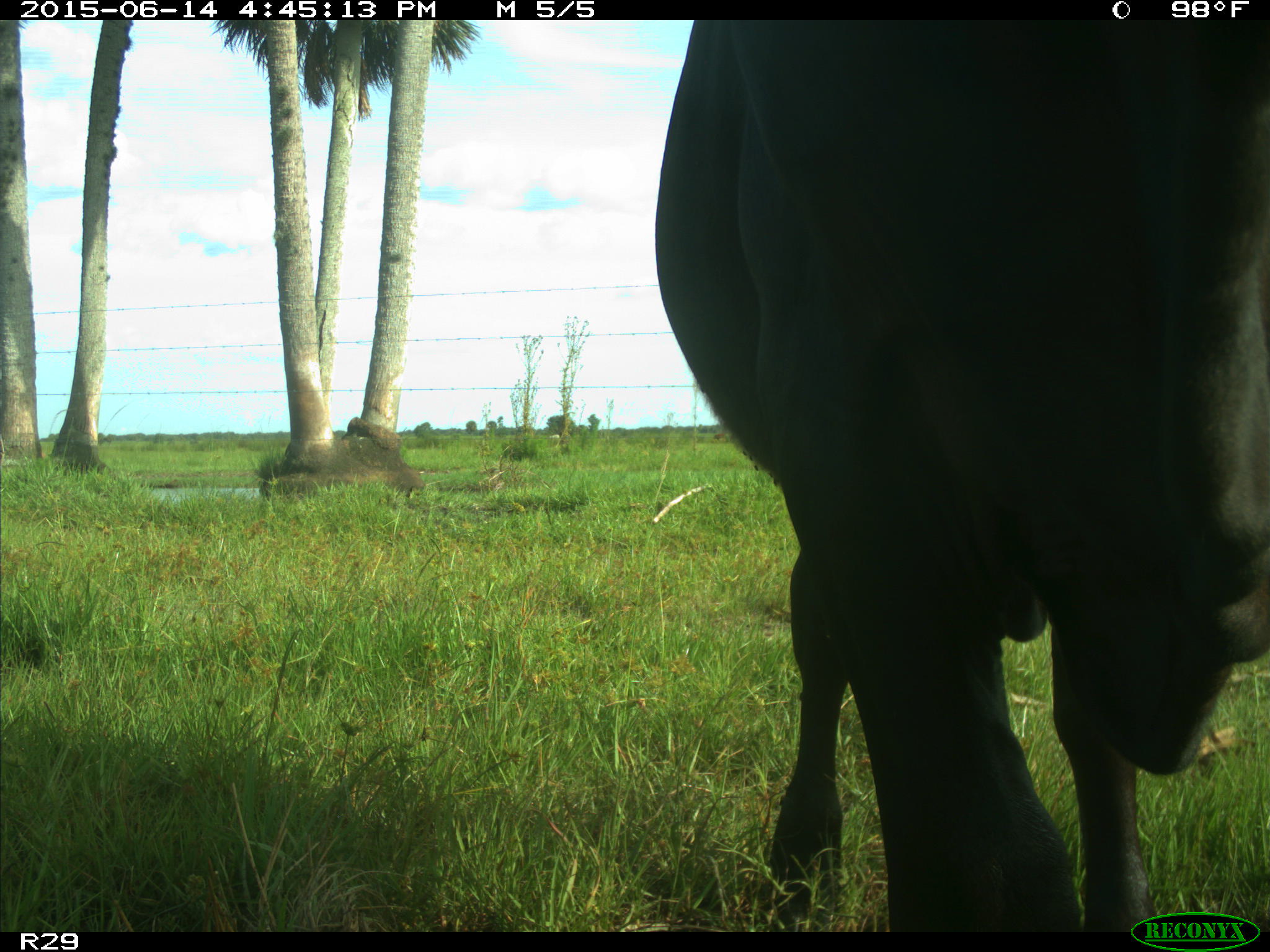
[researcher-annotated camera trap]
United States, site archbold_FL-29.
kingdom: Animalia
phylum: Chordata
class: Mammalia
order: Artiodactyla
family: Bovidae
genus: Bos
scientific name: Bos taurus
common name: domestic cow